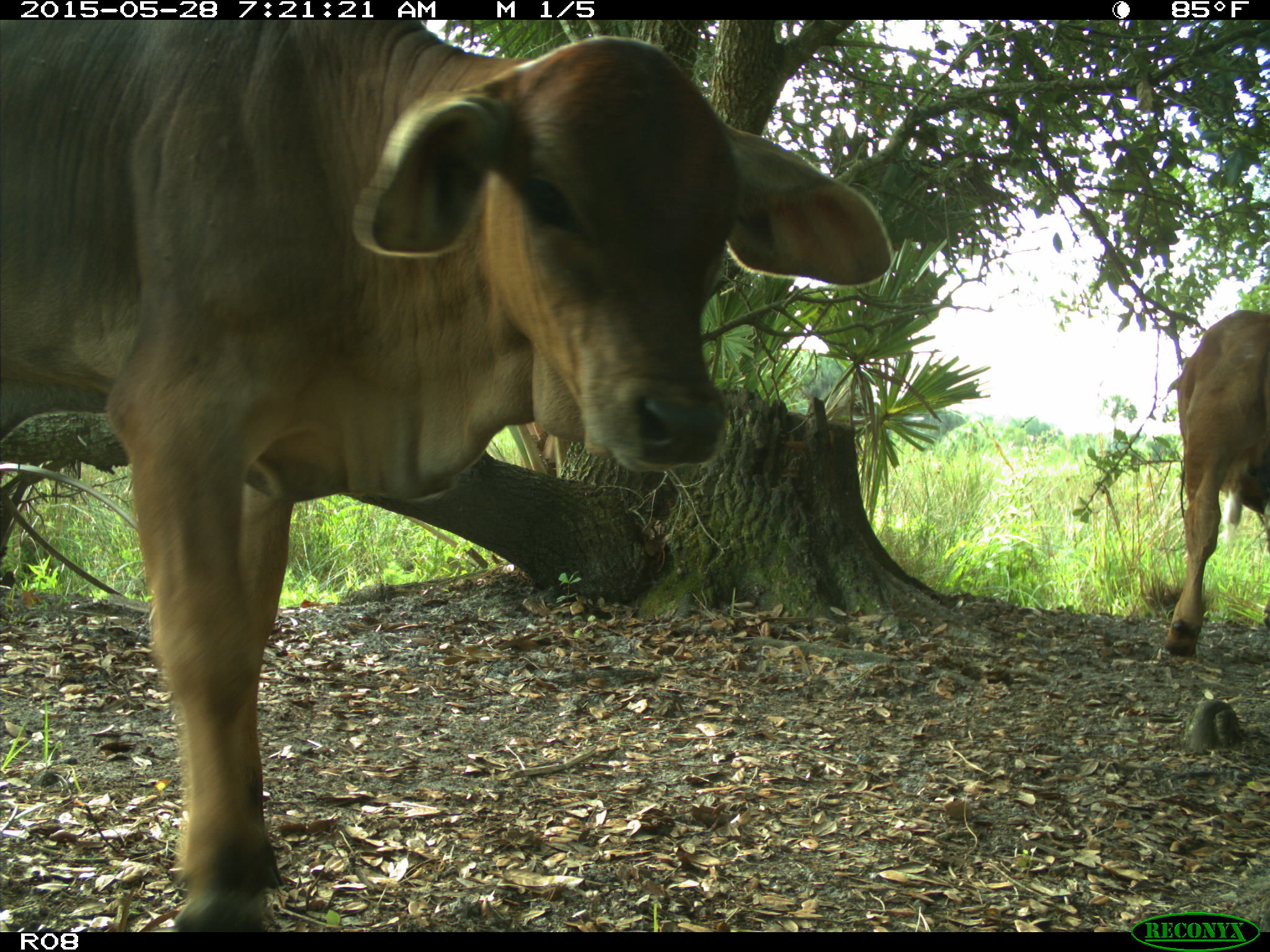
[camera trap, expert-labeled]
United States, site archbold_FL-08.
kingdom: Animalia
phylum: Chordata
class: Mammalia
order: Artiodactyla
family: Bovidae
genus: Bos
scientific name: Bos taurus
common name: domestic cow